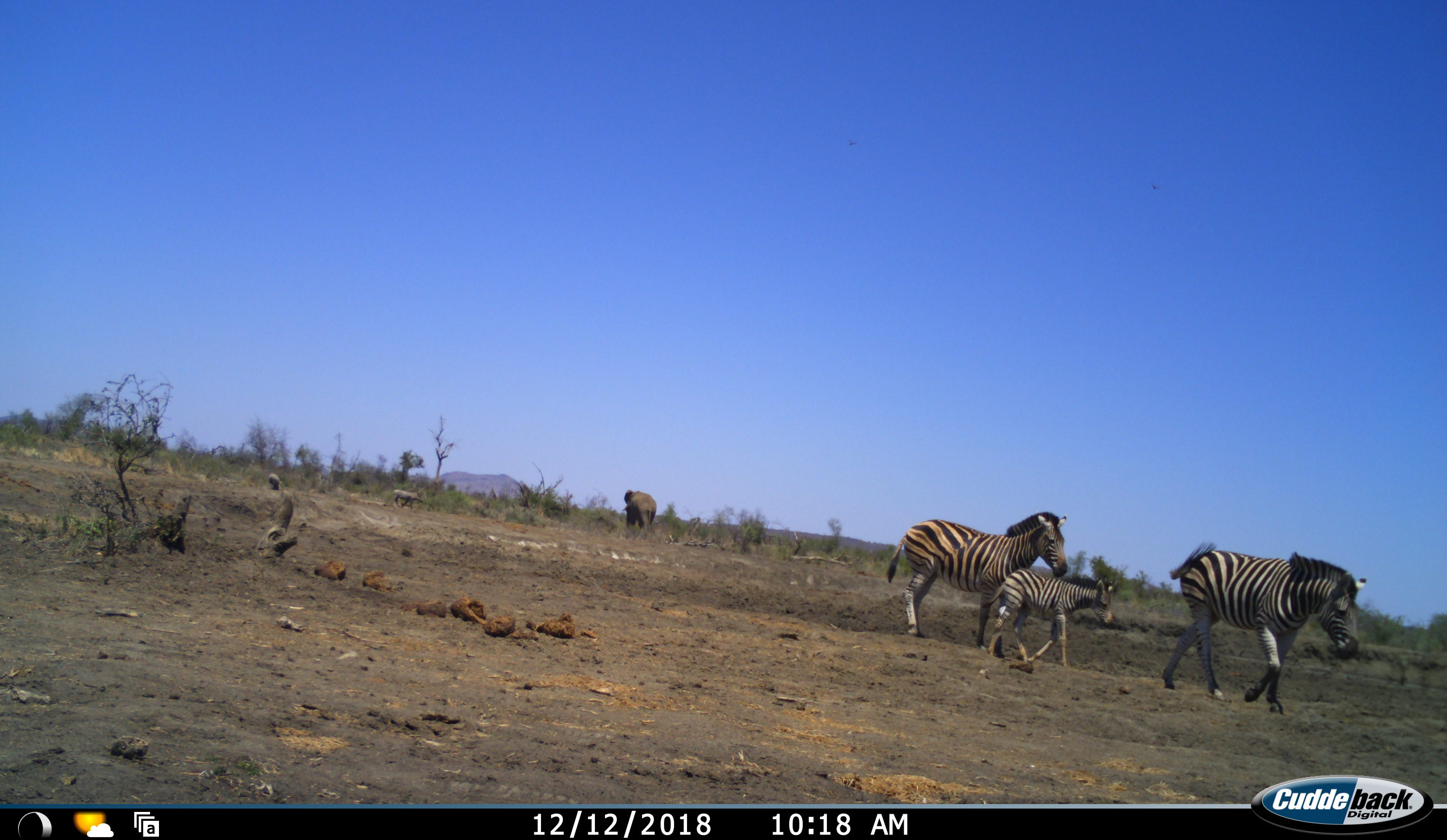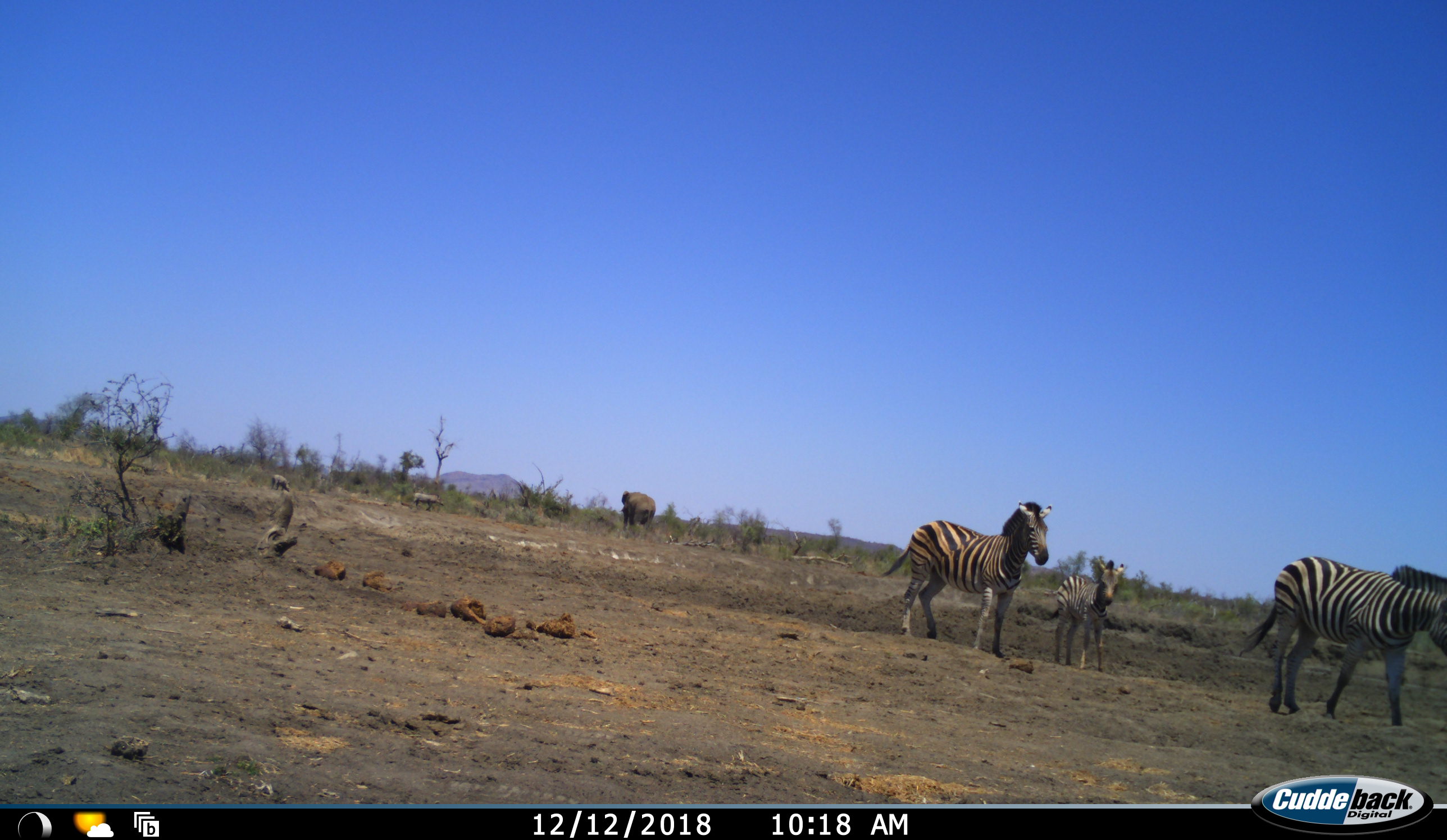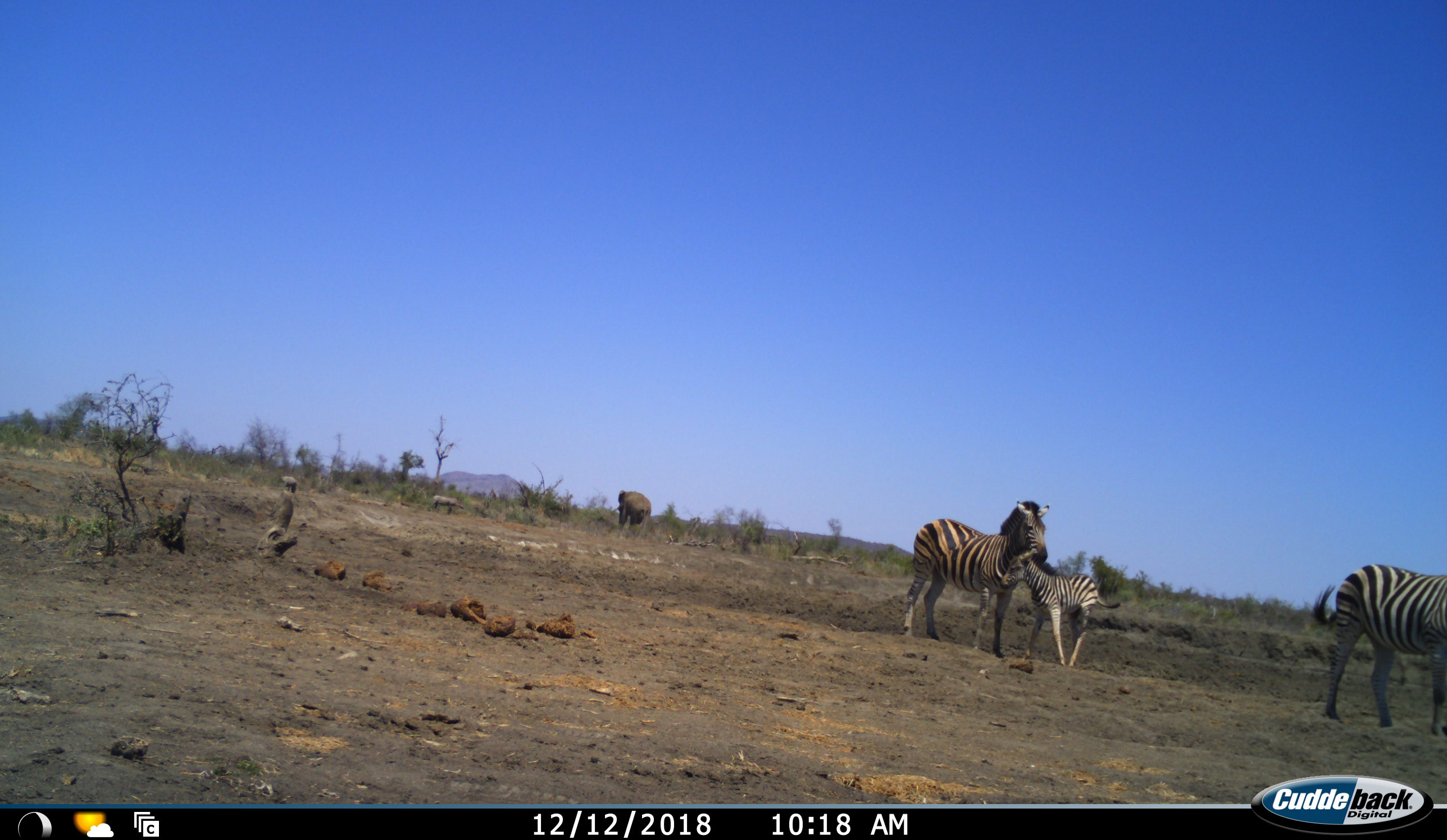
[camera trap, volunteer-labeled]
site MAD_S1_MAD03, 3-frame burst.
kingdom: Animalia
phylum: Chordata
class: Mammalia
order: Proboscidea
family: Elephantidae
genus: Loxodonta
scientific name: Loxodonta africana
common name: african bush elephant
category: elephant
Elephant (african bush elephant) (Loxodonta africana), count 1. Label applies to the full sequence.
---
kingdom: Animalia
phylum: Chordata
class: Mammalia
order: Perissodactyla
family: Equidae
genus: Equus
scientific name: Equus quagga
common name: plains zebra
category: zebraplains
Zebraplains (plains zebra) (Equus quagga), count 3. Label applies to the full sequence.